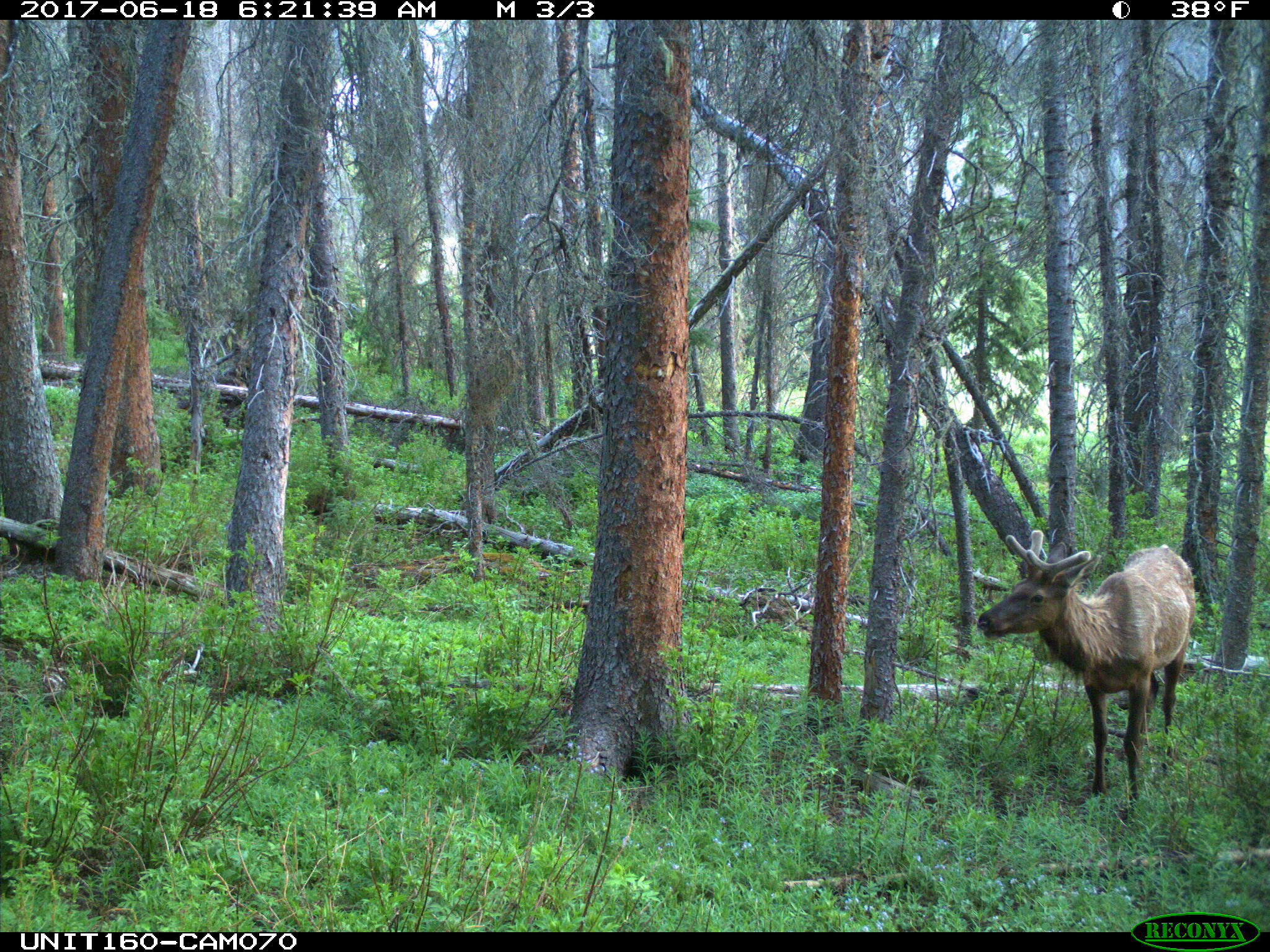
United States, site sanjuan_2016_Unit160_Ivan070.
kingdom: Animalia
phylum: Chordata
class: Mammalia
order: Artiodactyla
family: Cervidae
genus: Cervus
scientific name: Cervus elaphus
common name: red deer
Cervus elaphus (red deer).